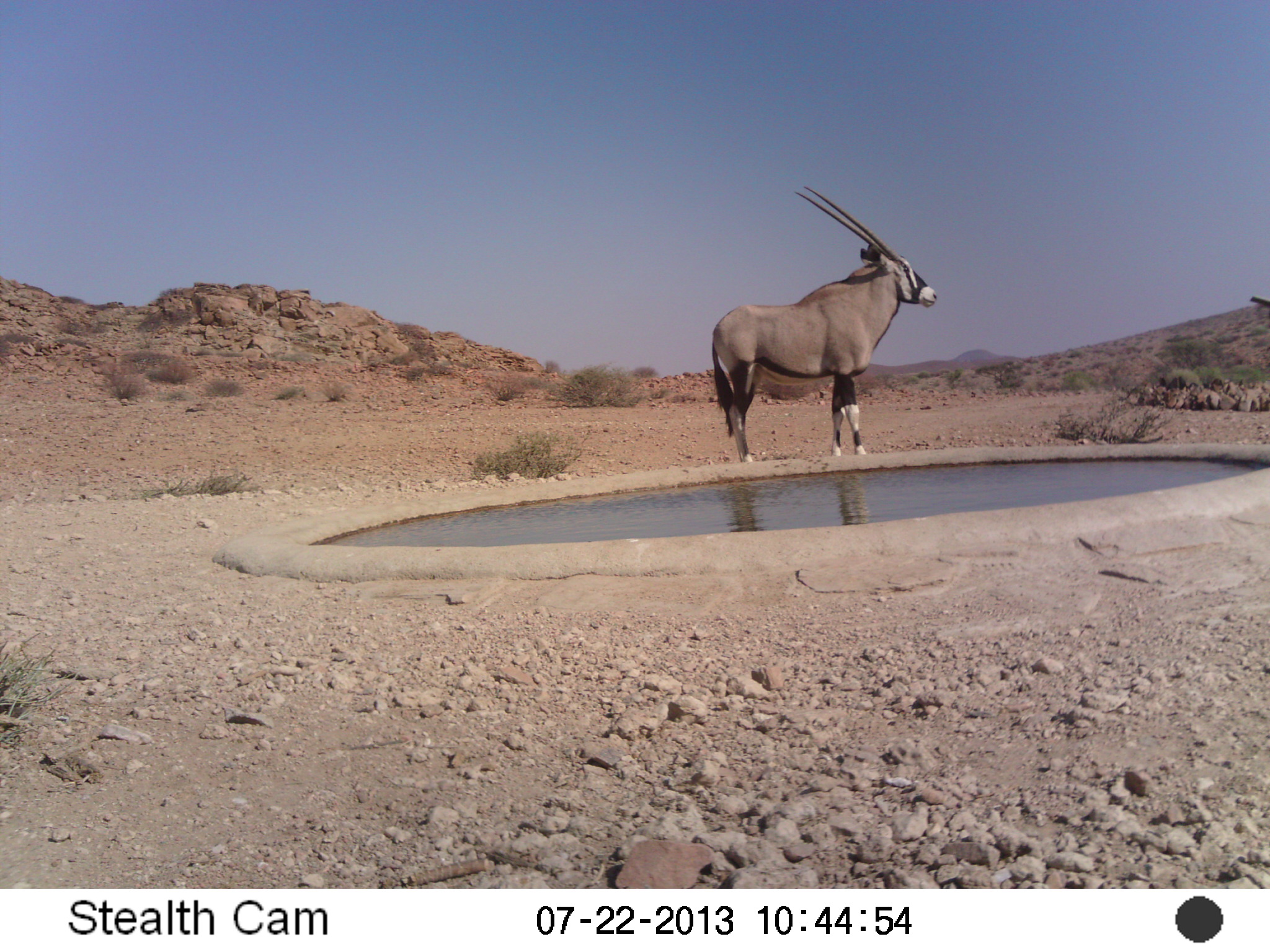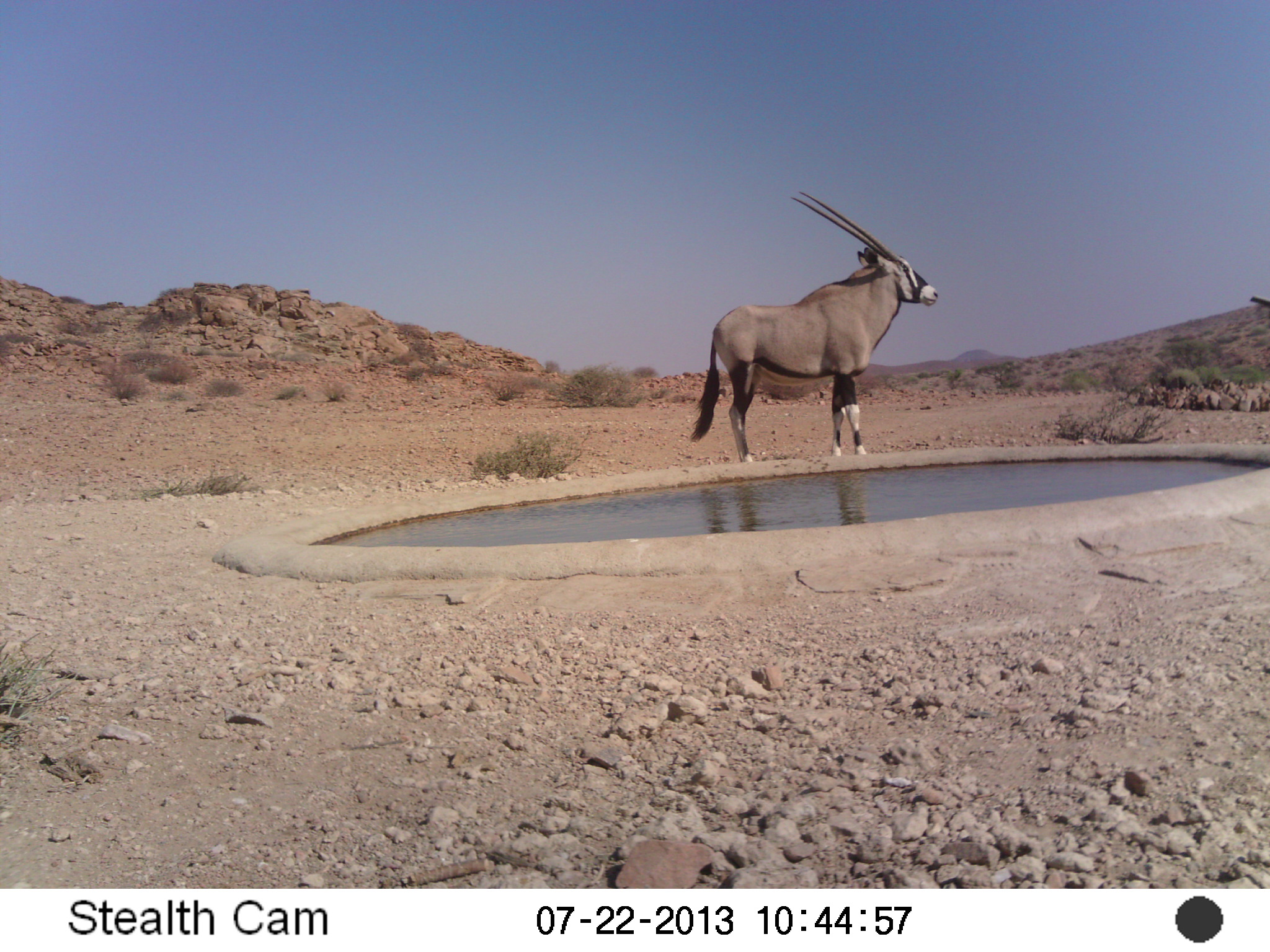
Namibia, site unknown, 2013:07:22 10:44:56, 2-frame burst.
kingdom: Animalia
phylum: Chordata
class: Mammalia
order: Artiodactyla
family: Bovidae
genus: Oryx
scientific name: Oryx gazella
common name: gemsbok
Oryx gazella (gemsbok).